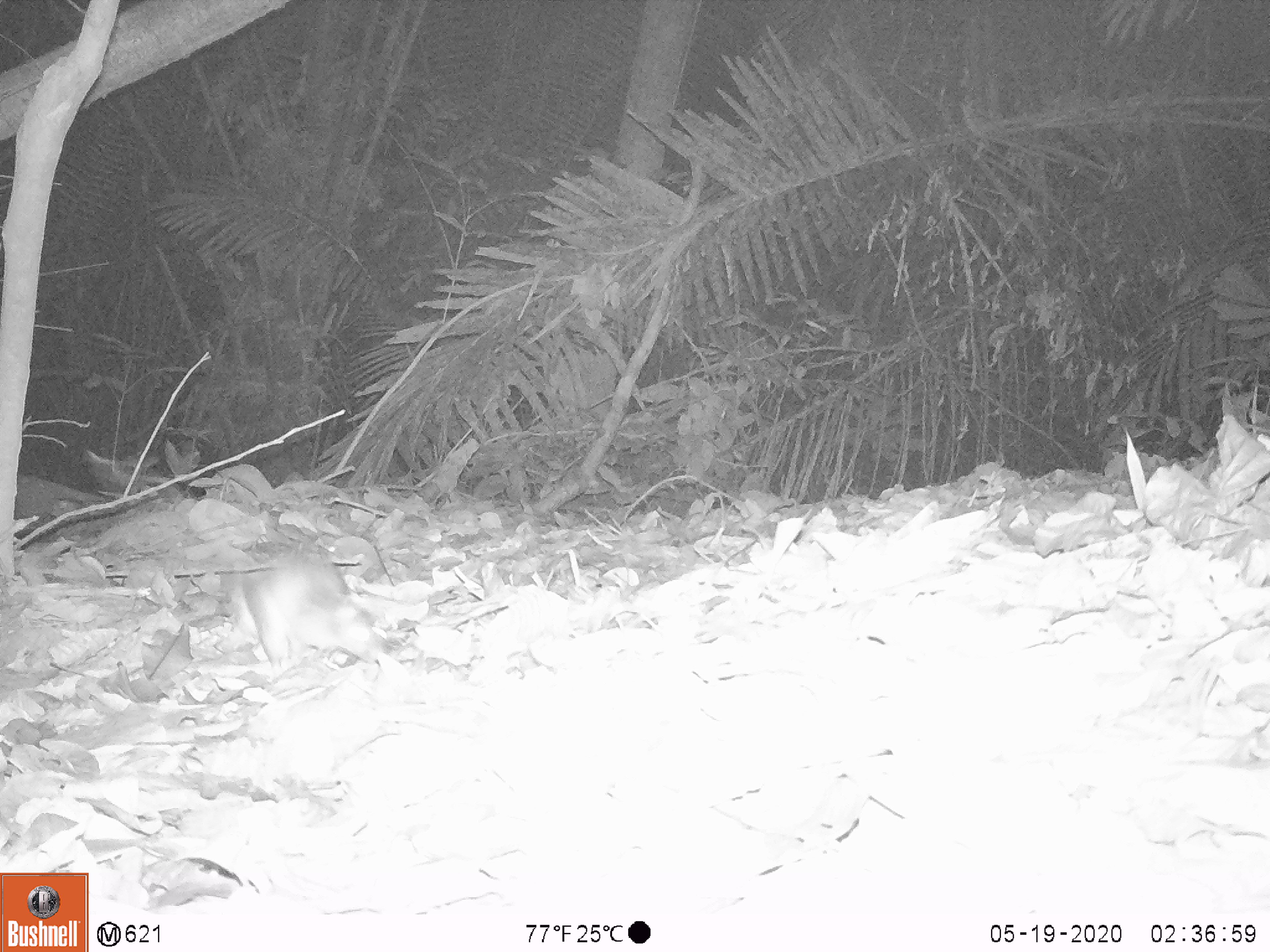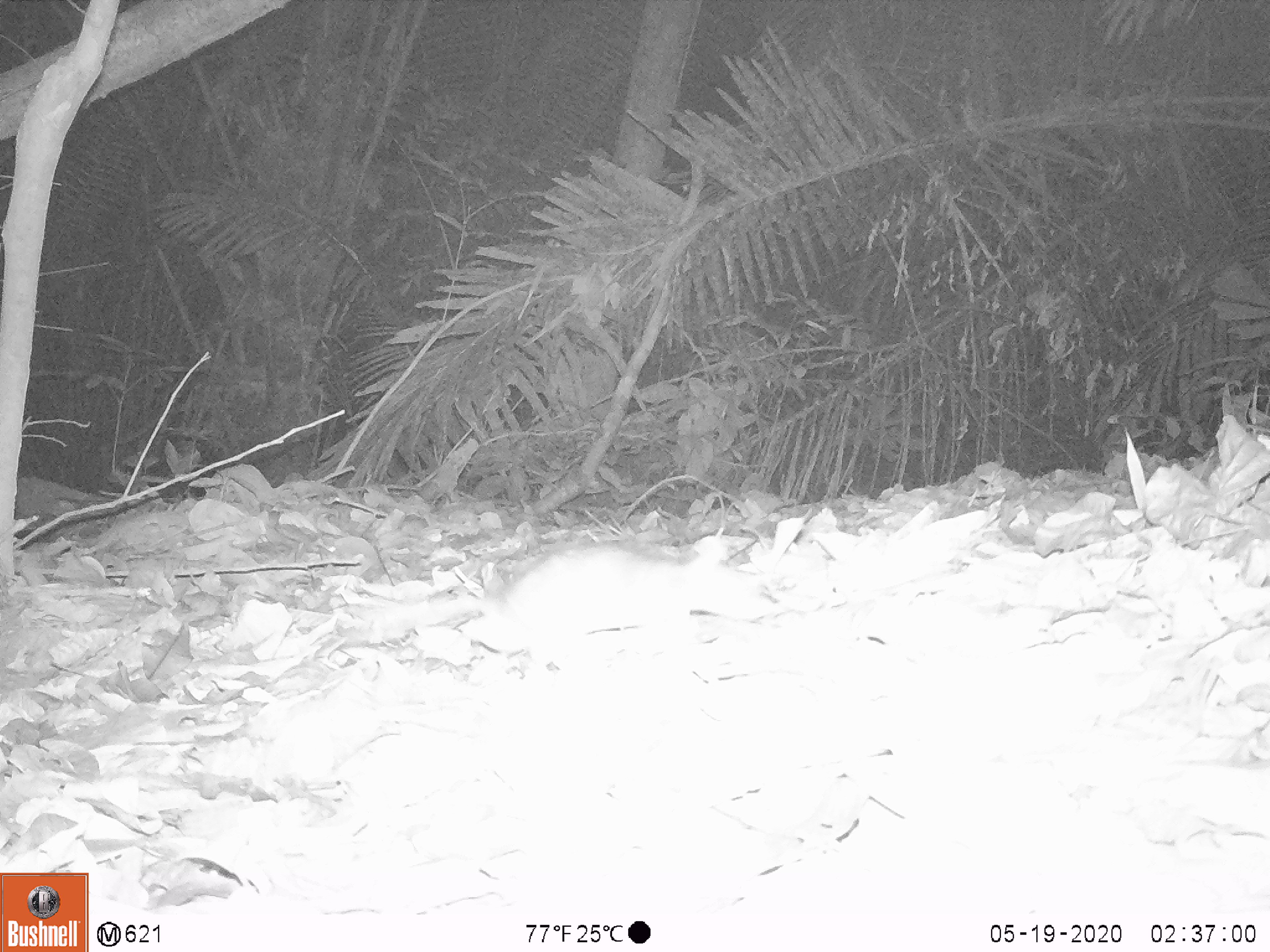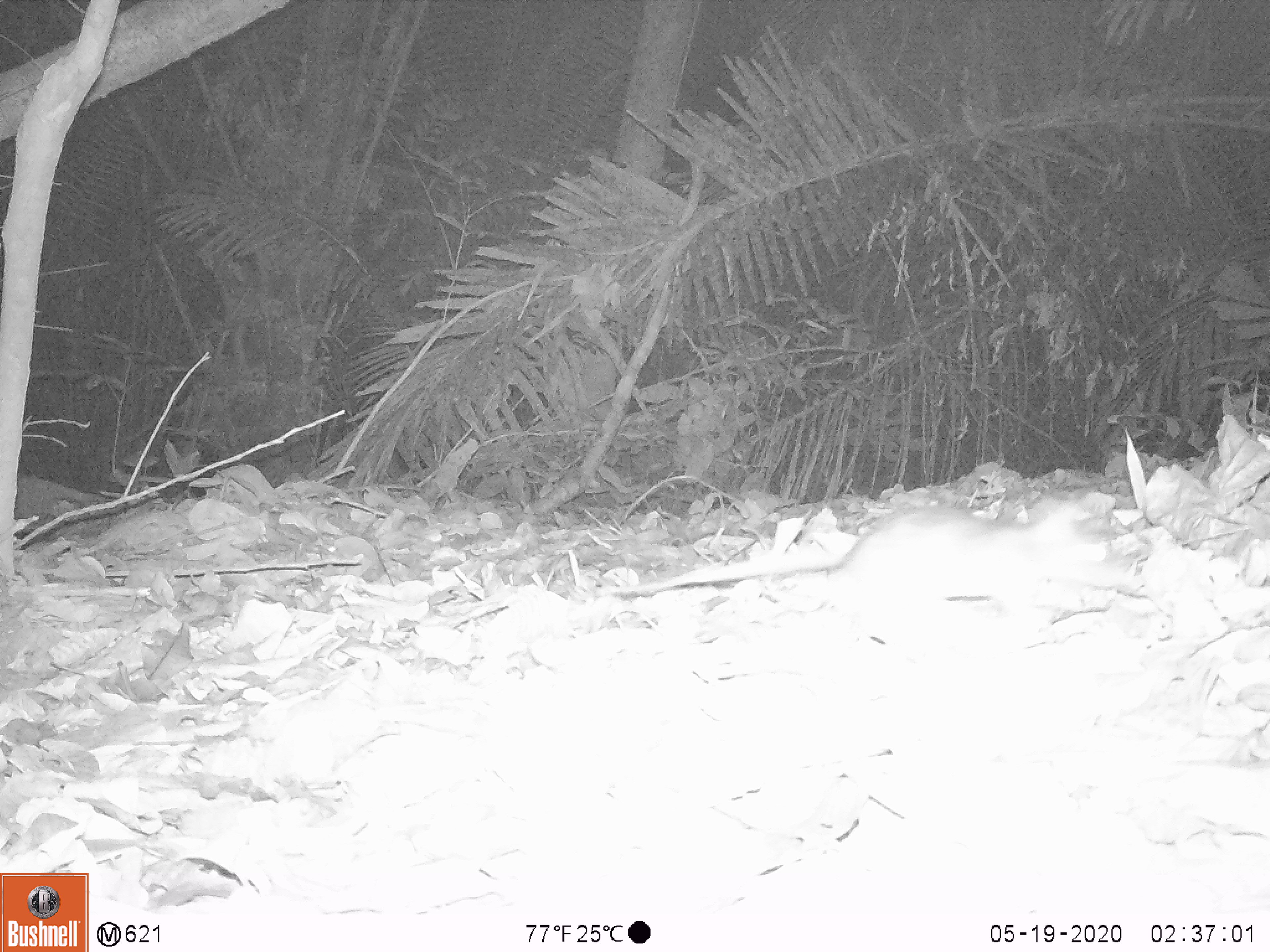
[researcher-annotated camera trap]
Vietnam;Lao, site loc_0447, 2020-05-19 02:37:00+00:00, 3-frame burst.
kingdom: Animalia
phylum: Chordata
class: Mammalia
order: Rodentia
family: Muridae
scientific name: Muridae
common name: old-world mice and rats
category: unidentified murid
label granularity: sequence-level